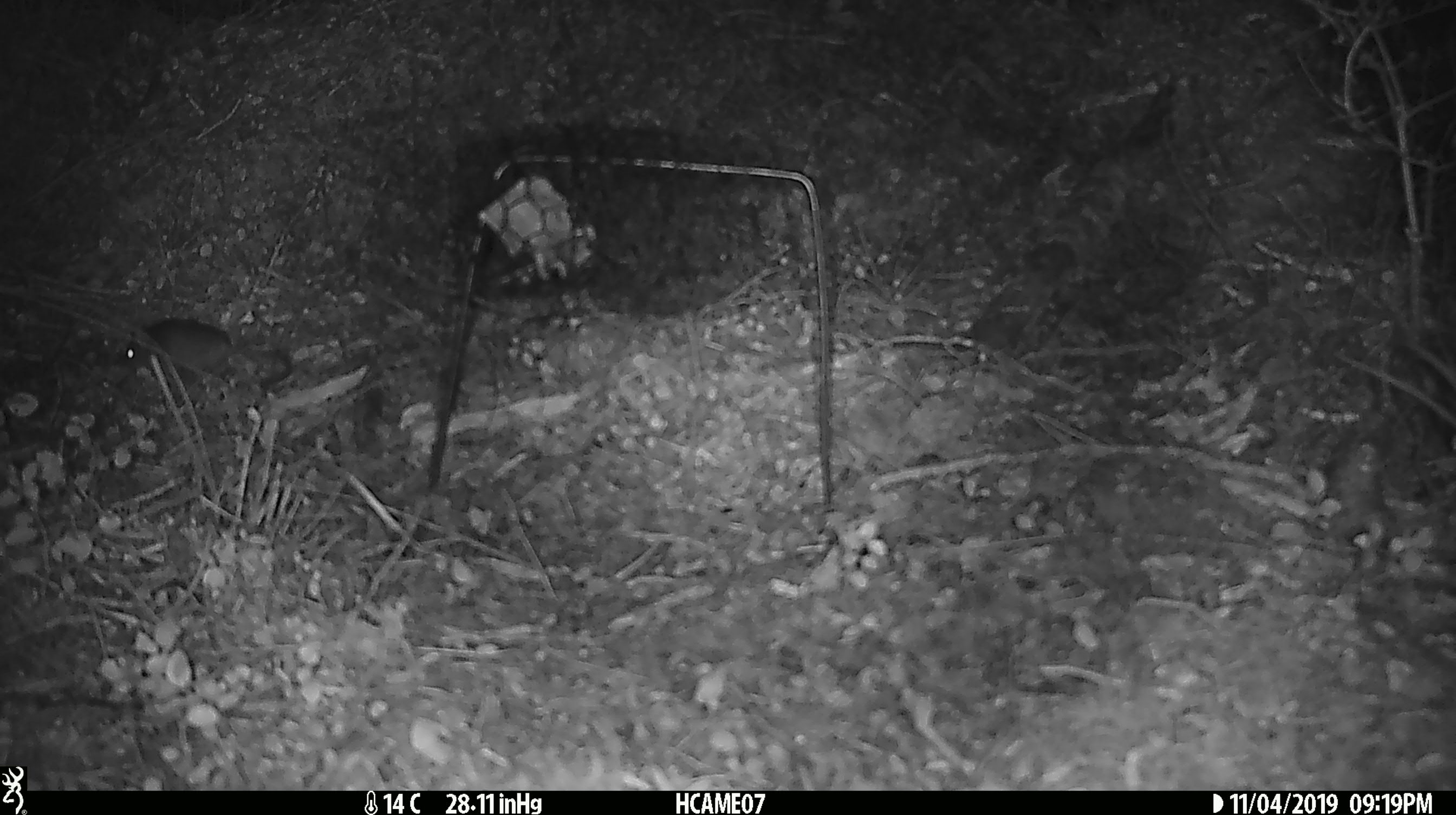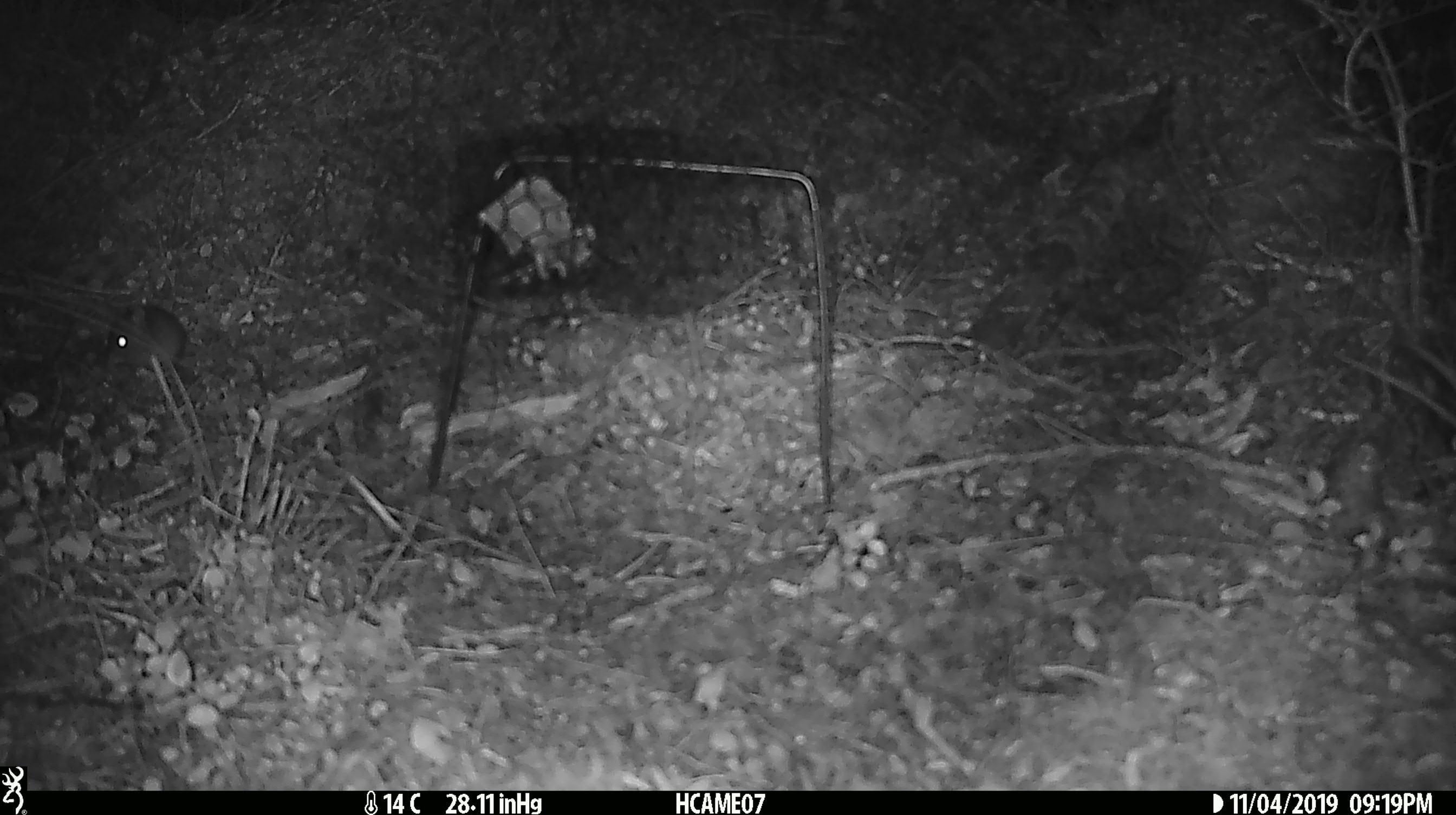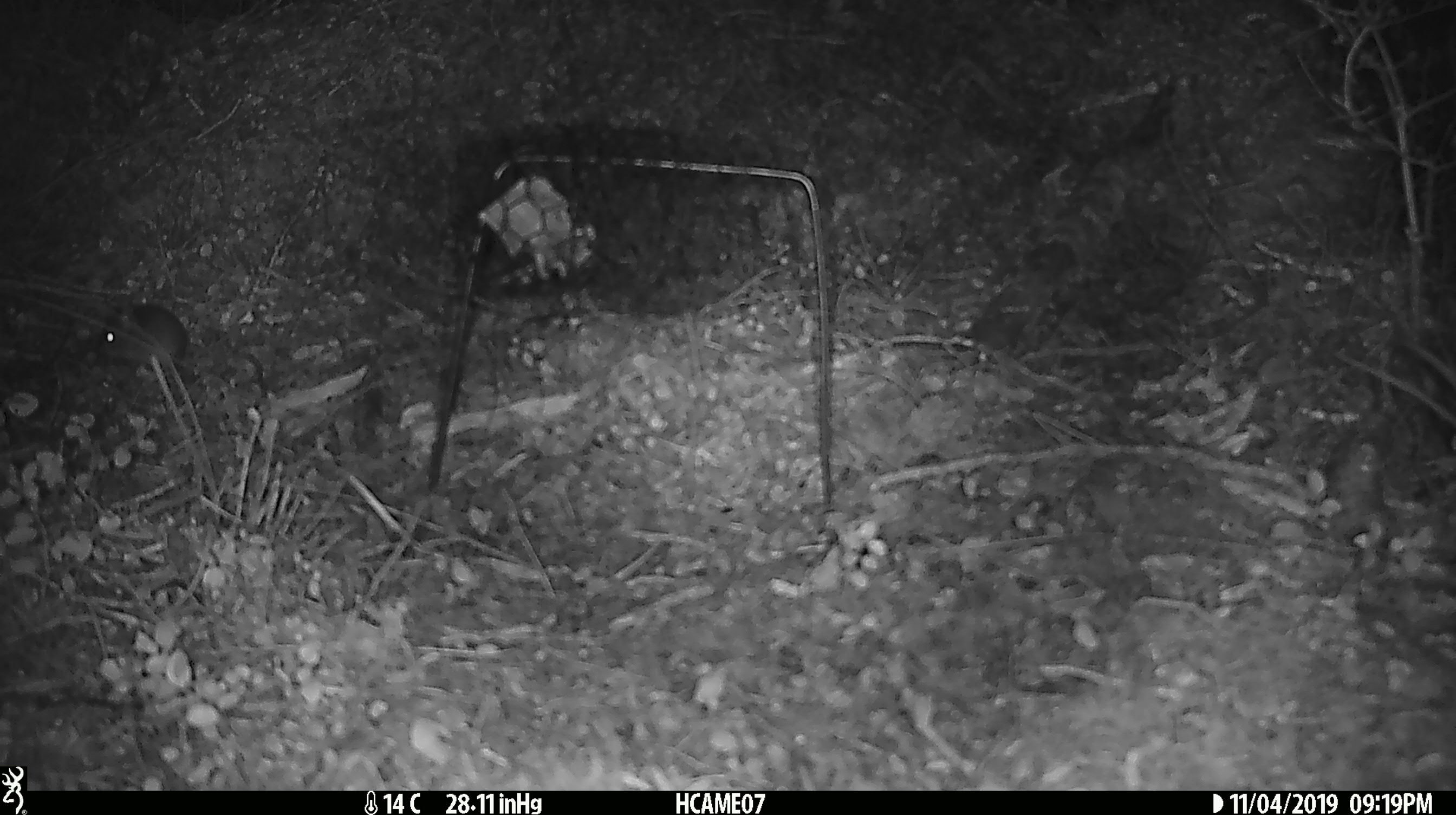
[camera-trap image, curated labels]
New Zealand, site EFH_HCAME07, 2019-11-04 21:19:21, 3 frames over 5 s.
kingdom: Animalia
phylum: Chordata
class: Mammalia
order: Rodentia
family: Muridae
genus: Mus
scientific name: Mus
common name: mouse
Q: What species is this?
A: Mouse (Mus).